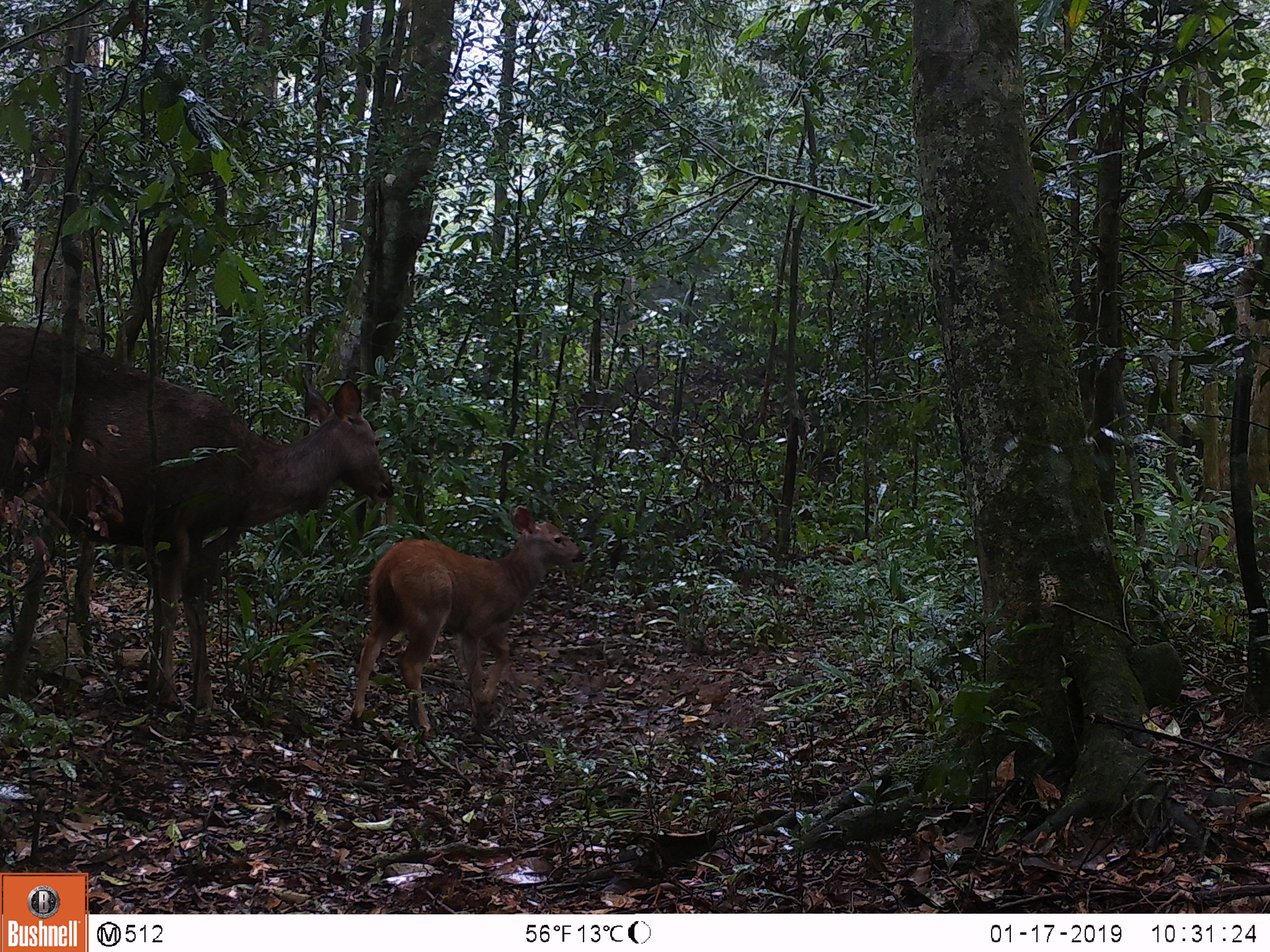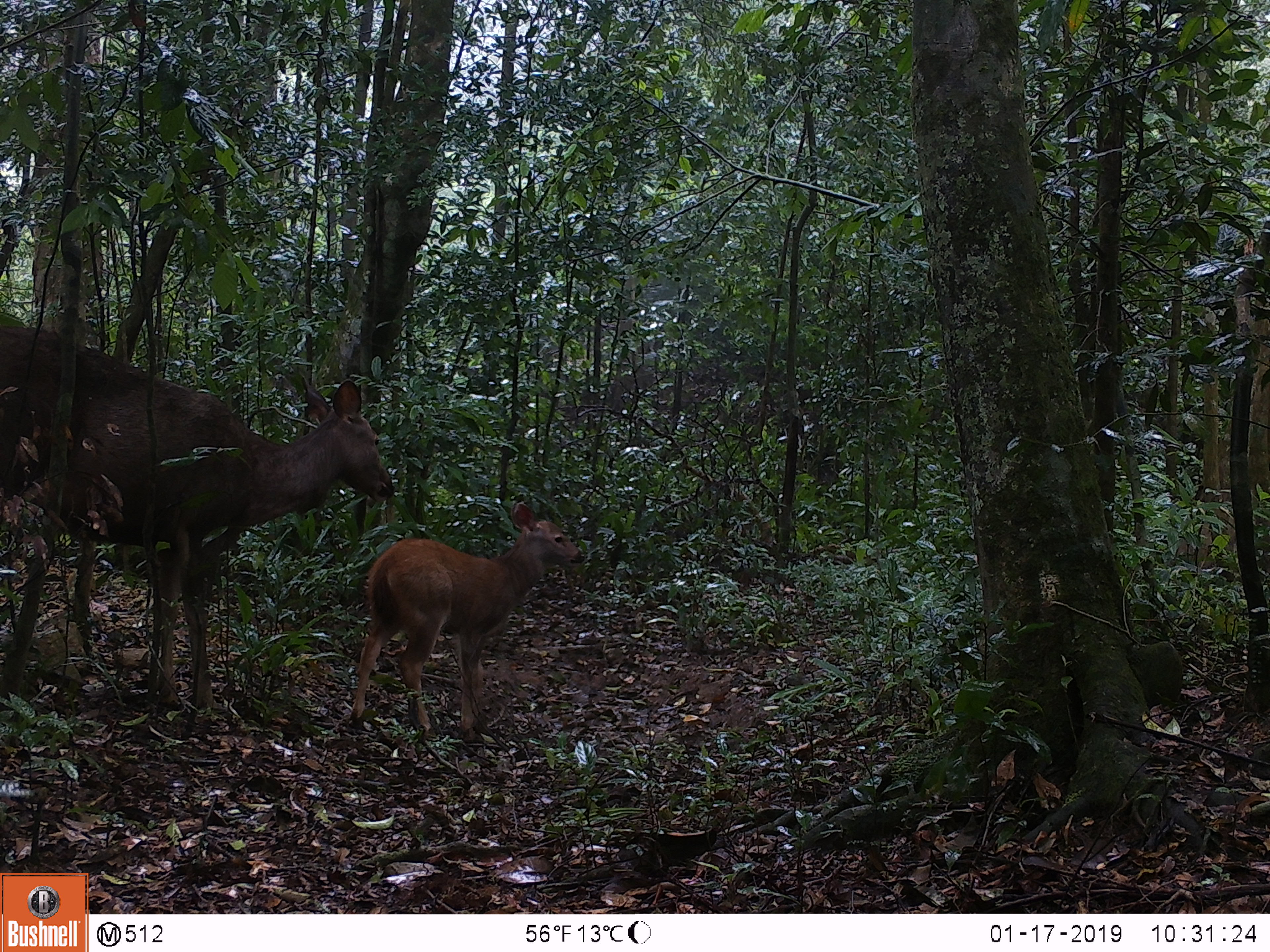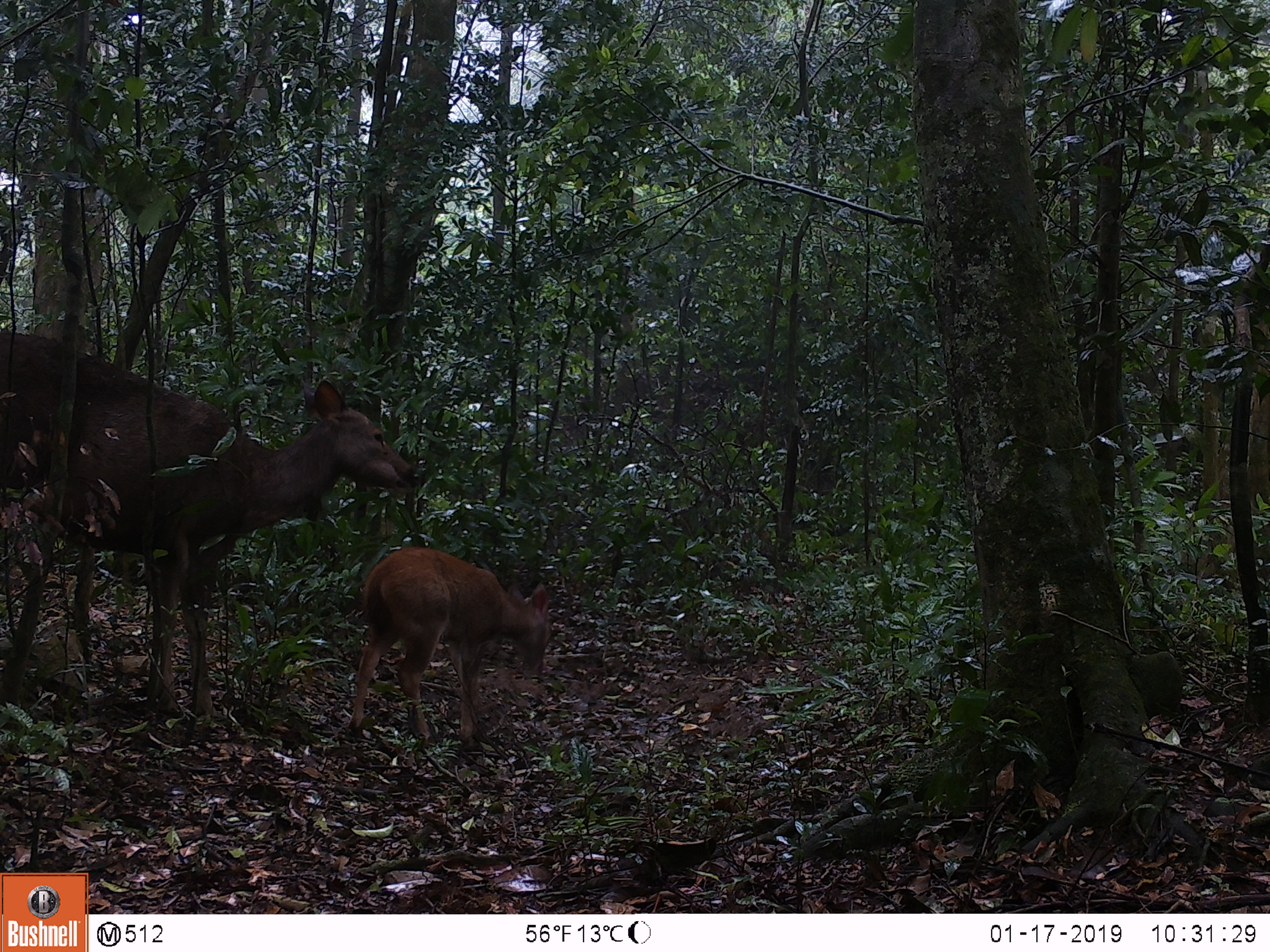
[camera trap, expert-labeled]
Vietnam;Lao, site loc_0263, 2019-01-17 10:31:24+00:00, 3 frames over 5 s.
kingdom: Animalia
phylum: Chordata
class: Mammalia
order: Artiodactyla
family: Cervidae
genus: Rusa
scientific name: Rusa unicolor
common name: sambar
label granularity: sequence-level